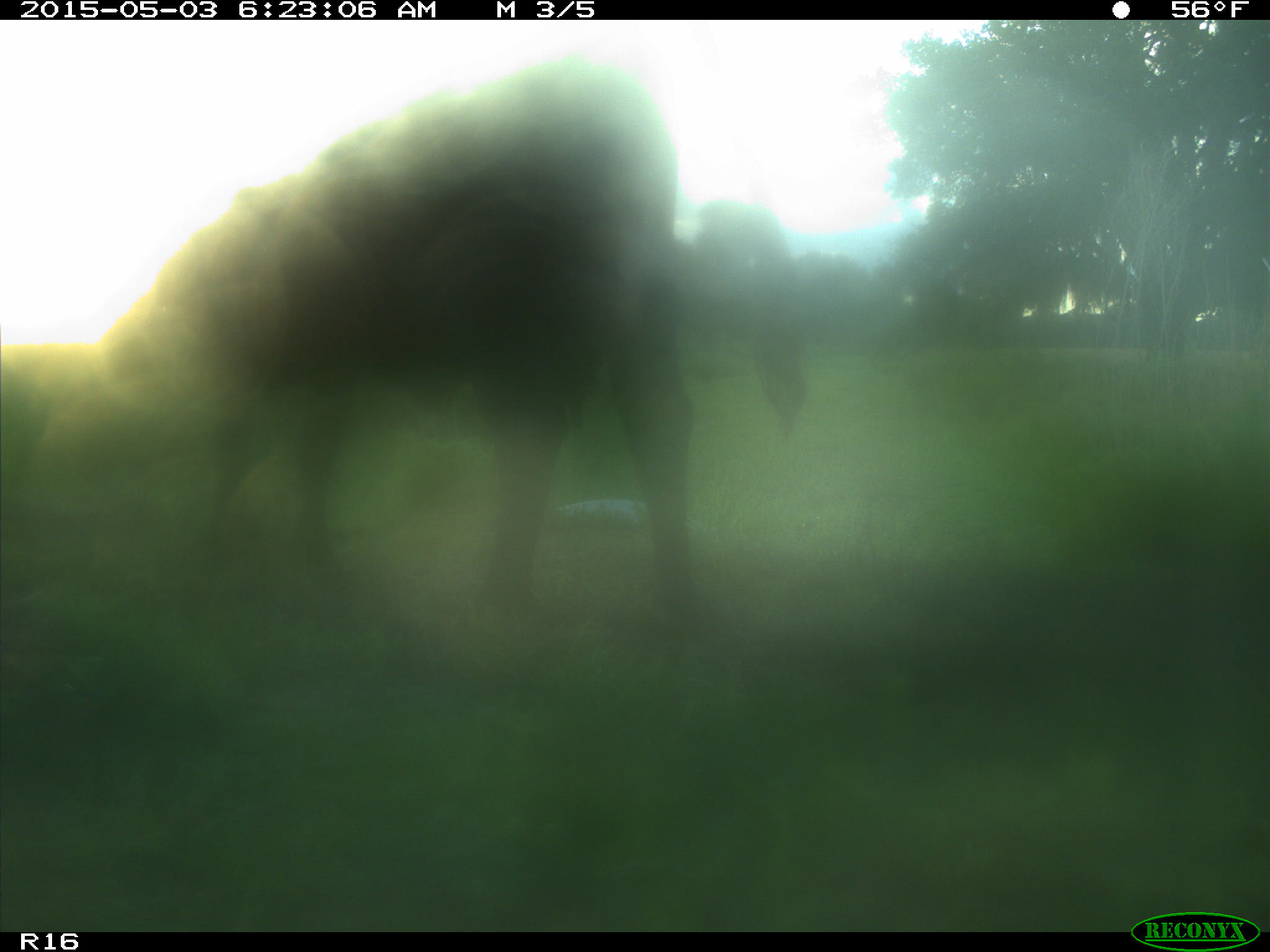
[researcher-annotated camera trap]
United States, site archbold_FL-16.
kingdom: Animalia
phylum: Chordata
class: Mammalia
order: Artiodactyla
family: Bovidae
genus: Bos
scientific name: Bos taurus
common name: domestic cow